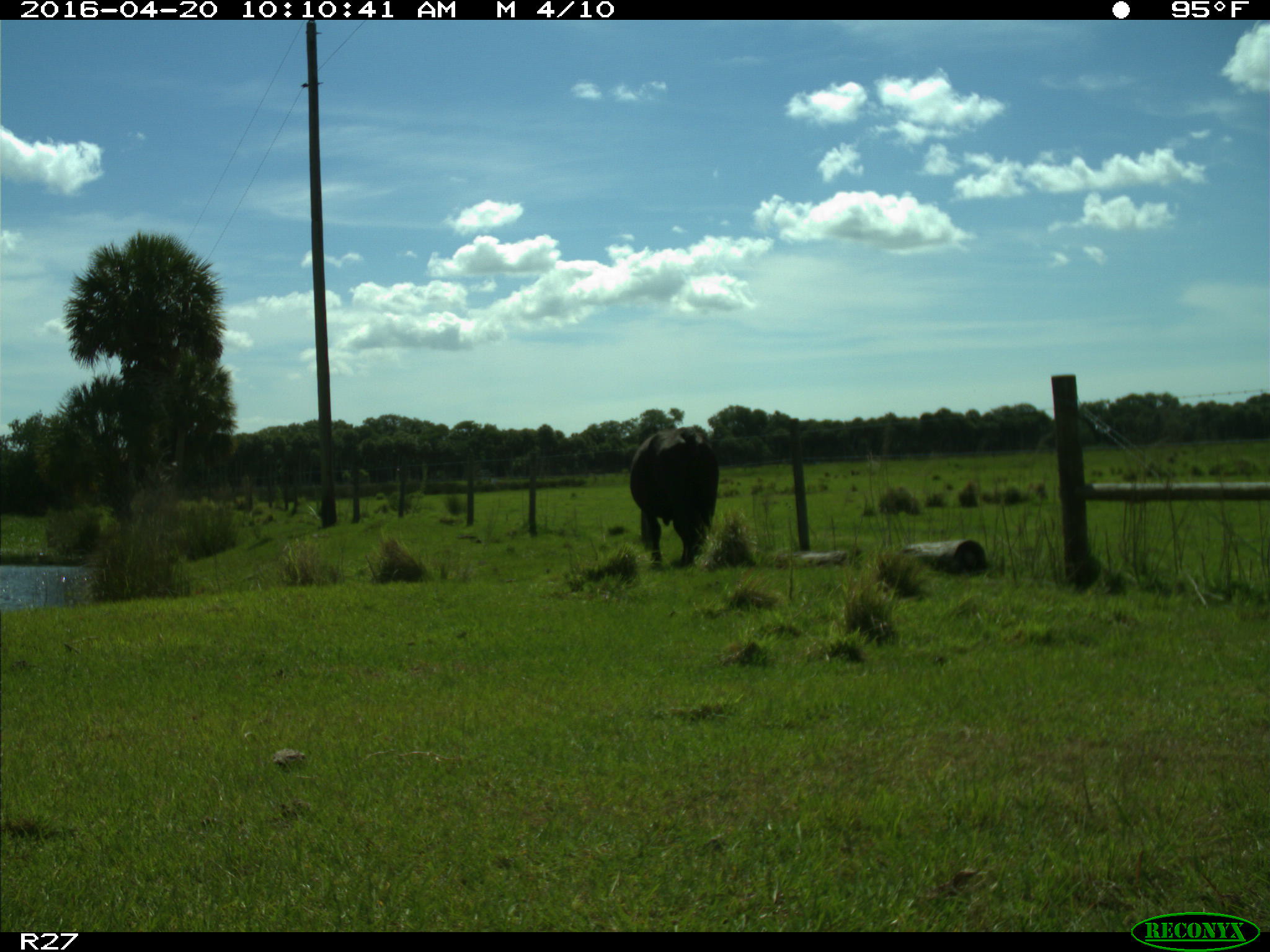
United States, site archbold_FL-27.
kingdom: Animalia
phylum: Chordata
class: Mammalia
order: Artiodactyla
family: Bovidae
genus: Bos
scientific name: Bos taurus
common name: domestic cow